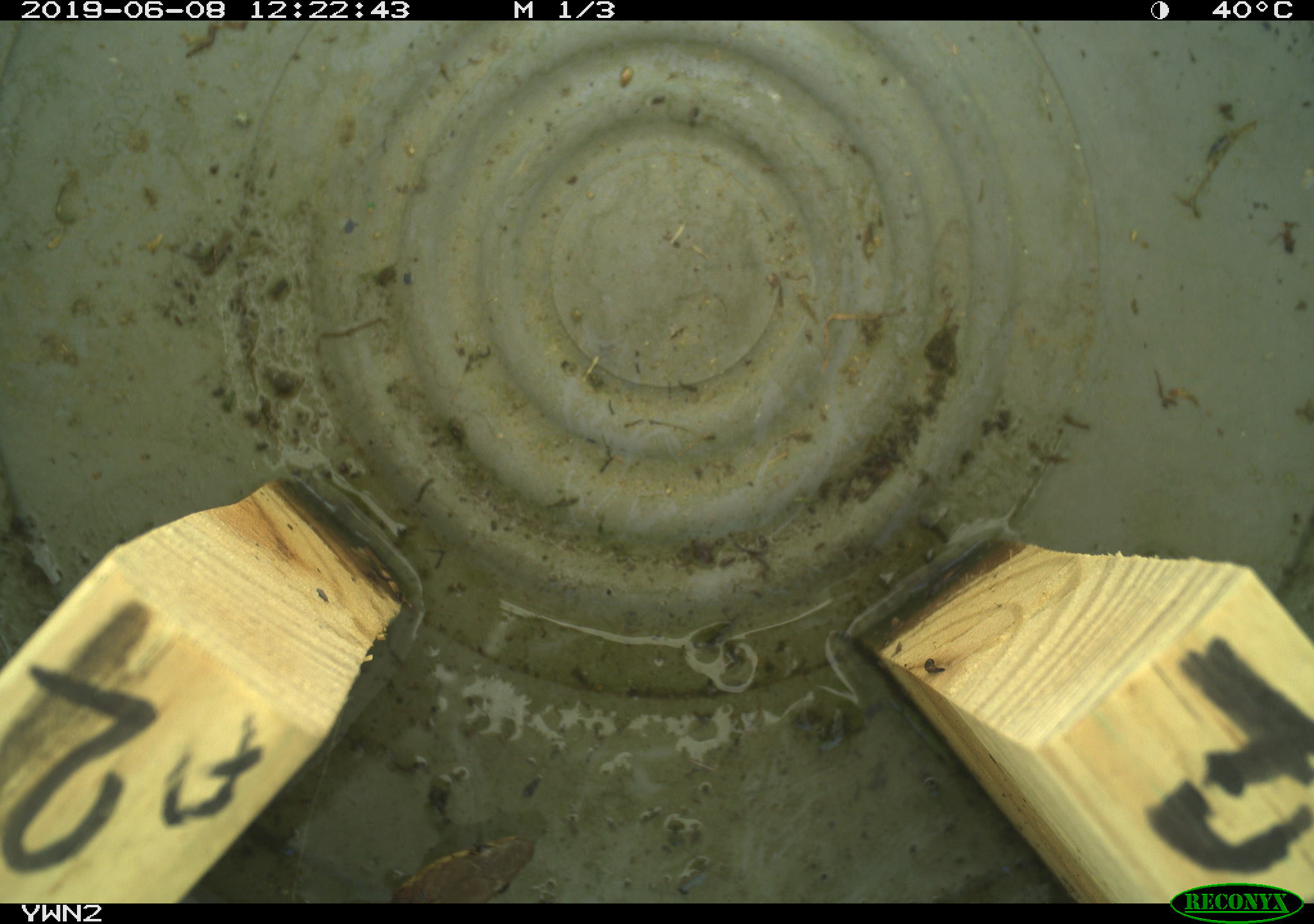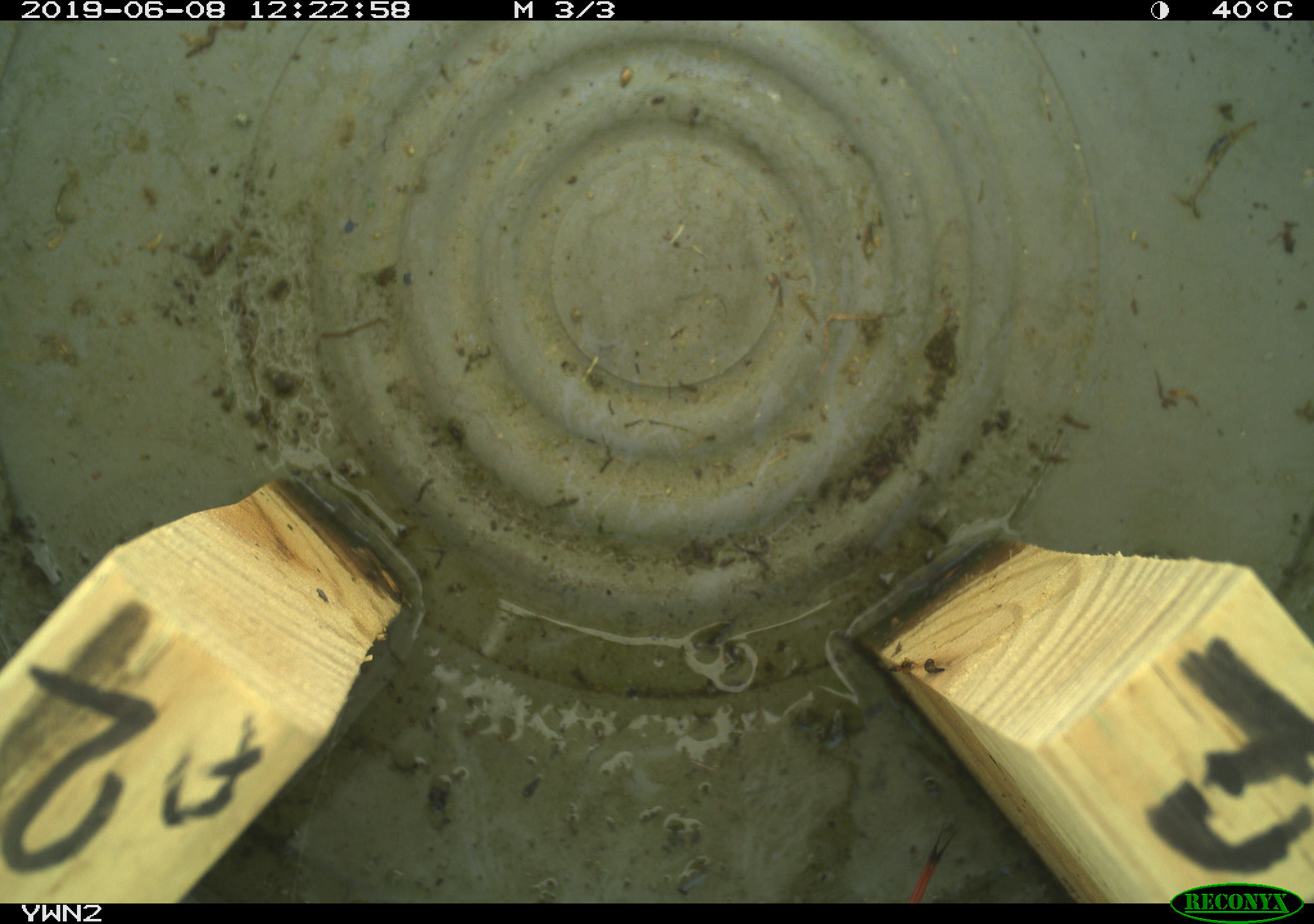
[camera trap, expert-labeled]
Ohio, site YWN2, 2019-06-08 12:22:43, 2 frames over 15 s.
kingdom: Animalia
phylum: Chordata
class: Reptilia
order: Squamata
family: Colubridae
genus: Thamnophis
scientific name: Thamnophis sirtalis sirtalis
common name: eastern gartersnake